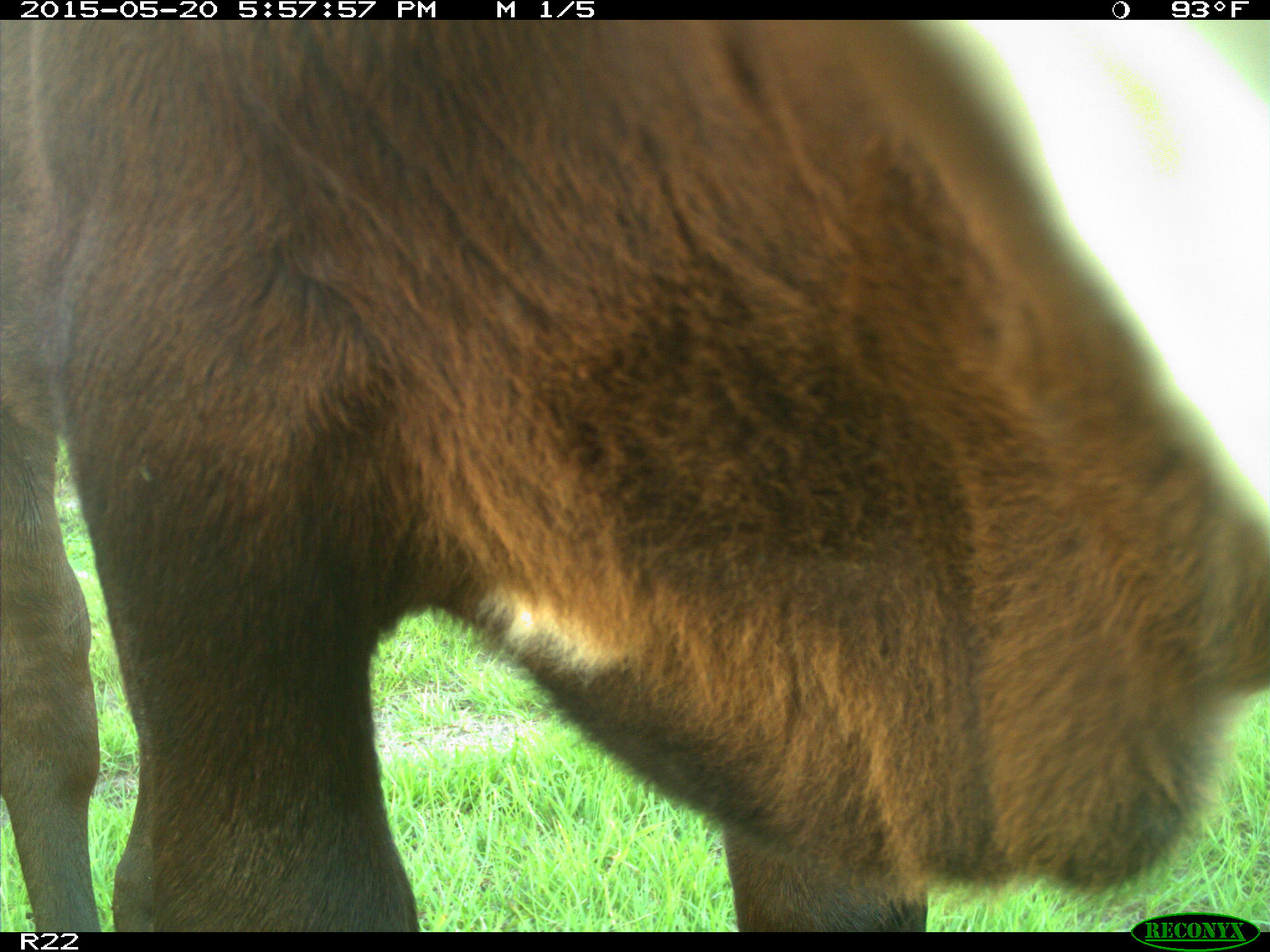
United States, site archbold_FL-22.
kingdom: Animalia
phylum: Chordata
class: Mammalia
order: Artiodactyla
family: Bovidae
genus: Bos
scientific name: Bos taurus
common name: domestic cow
Bos taurus (domestic cow).